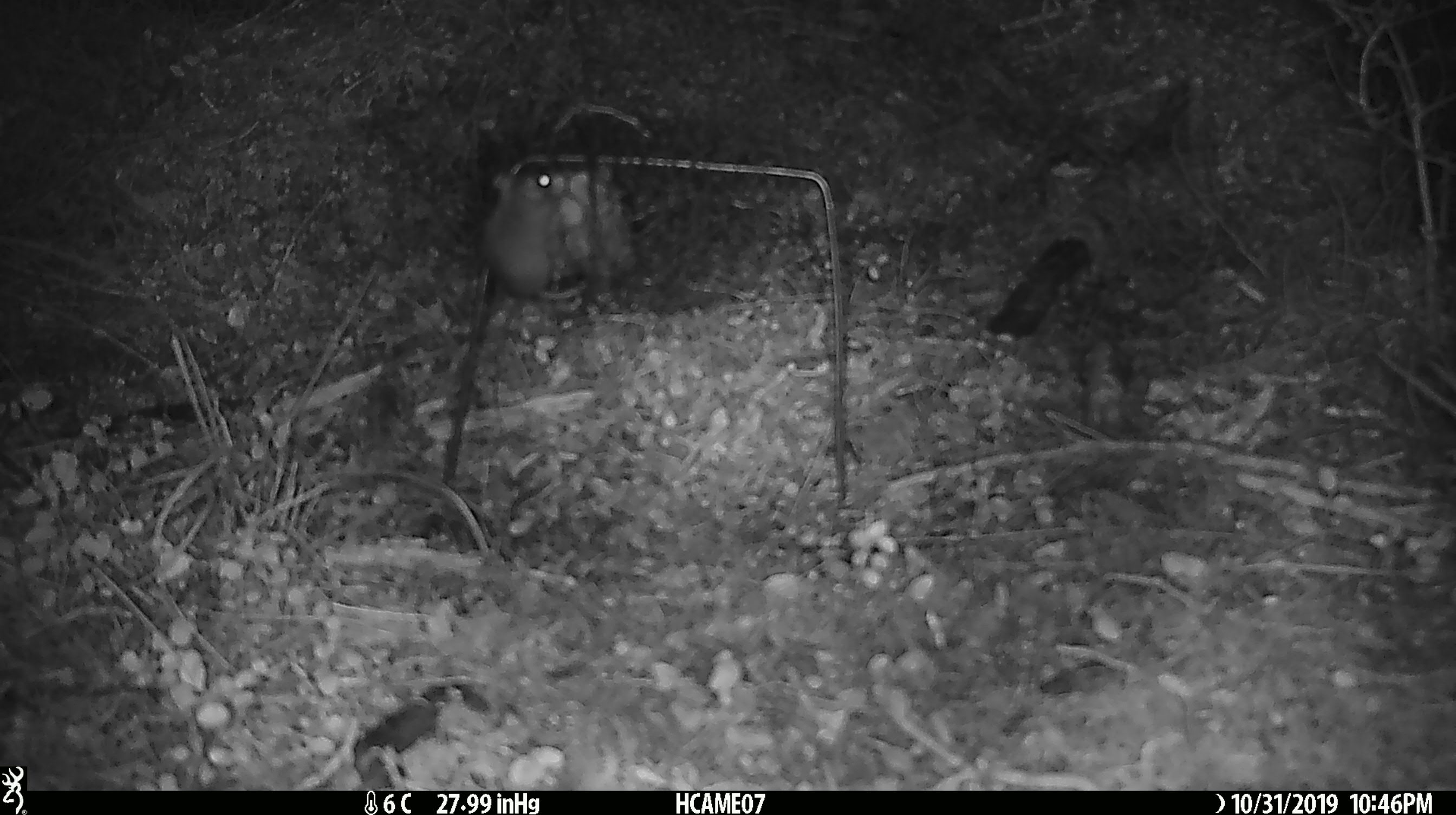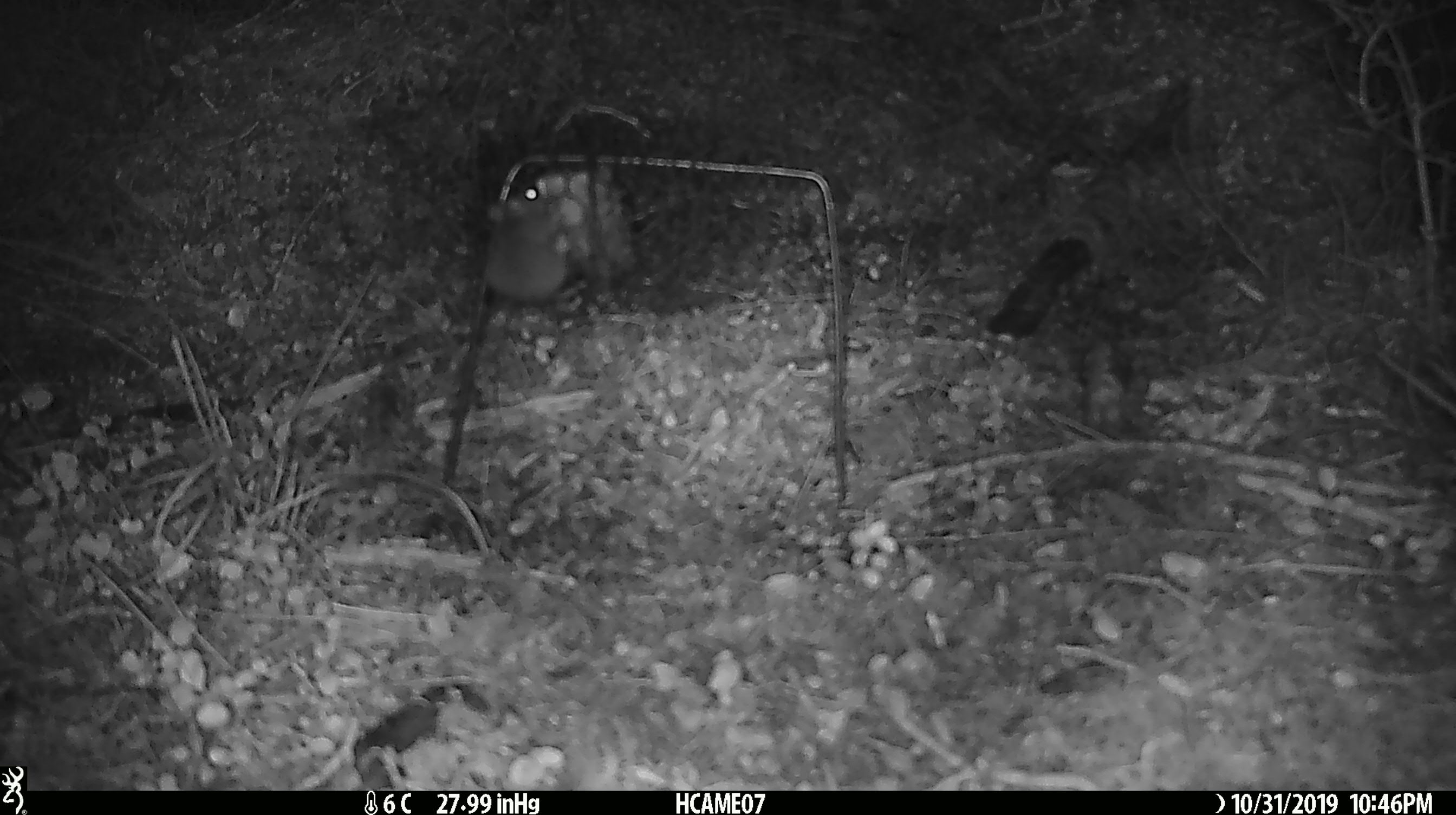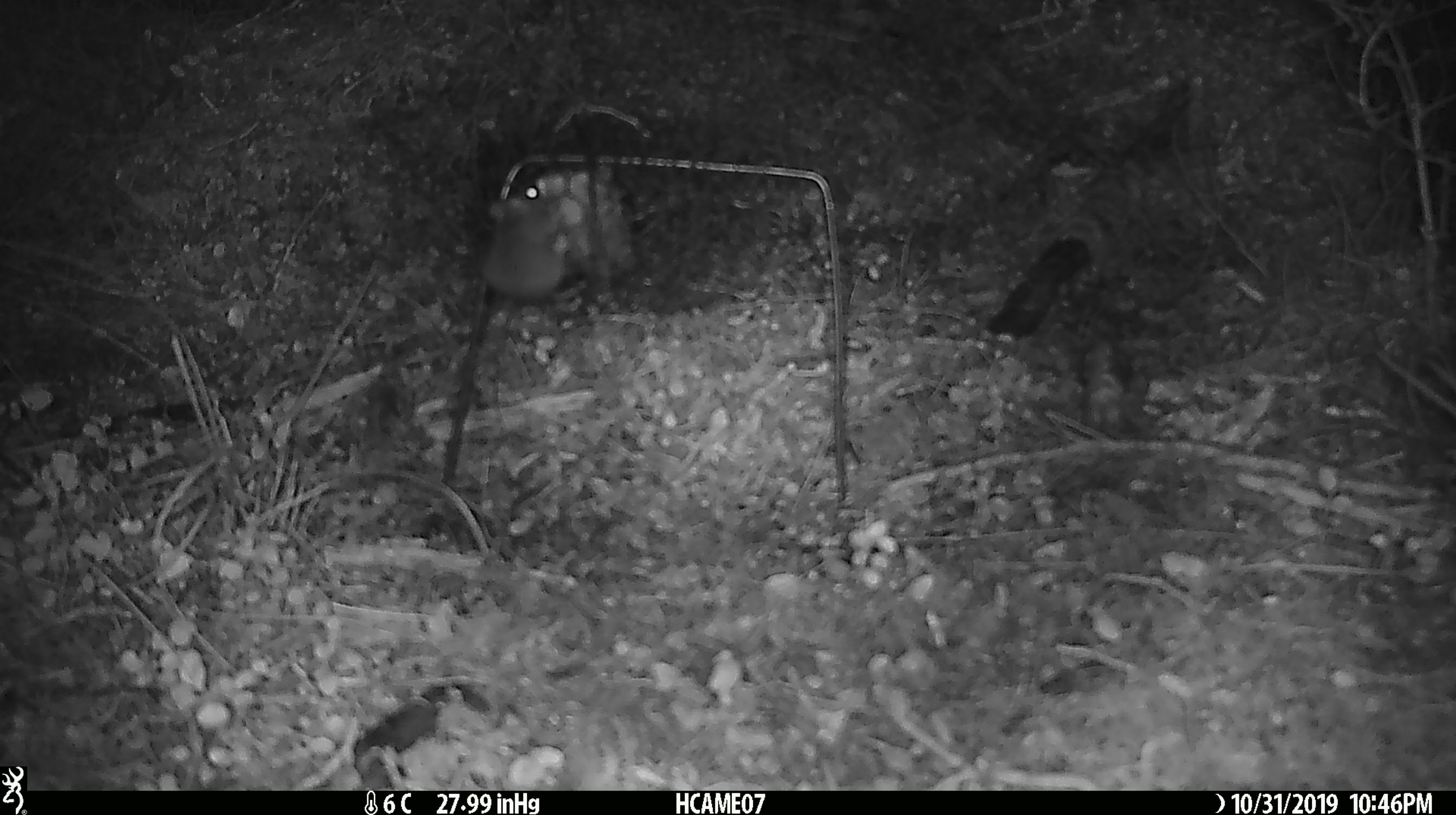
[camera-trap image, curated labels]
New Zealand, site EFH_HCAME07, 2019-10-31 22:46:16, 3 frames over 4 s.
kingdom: Animalia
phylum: Chordata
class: Mammalia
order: Rodentia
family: Muridae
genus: Mus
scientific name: Mus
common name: mouse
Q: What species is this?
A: Mouse (Mus).